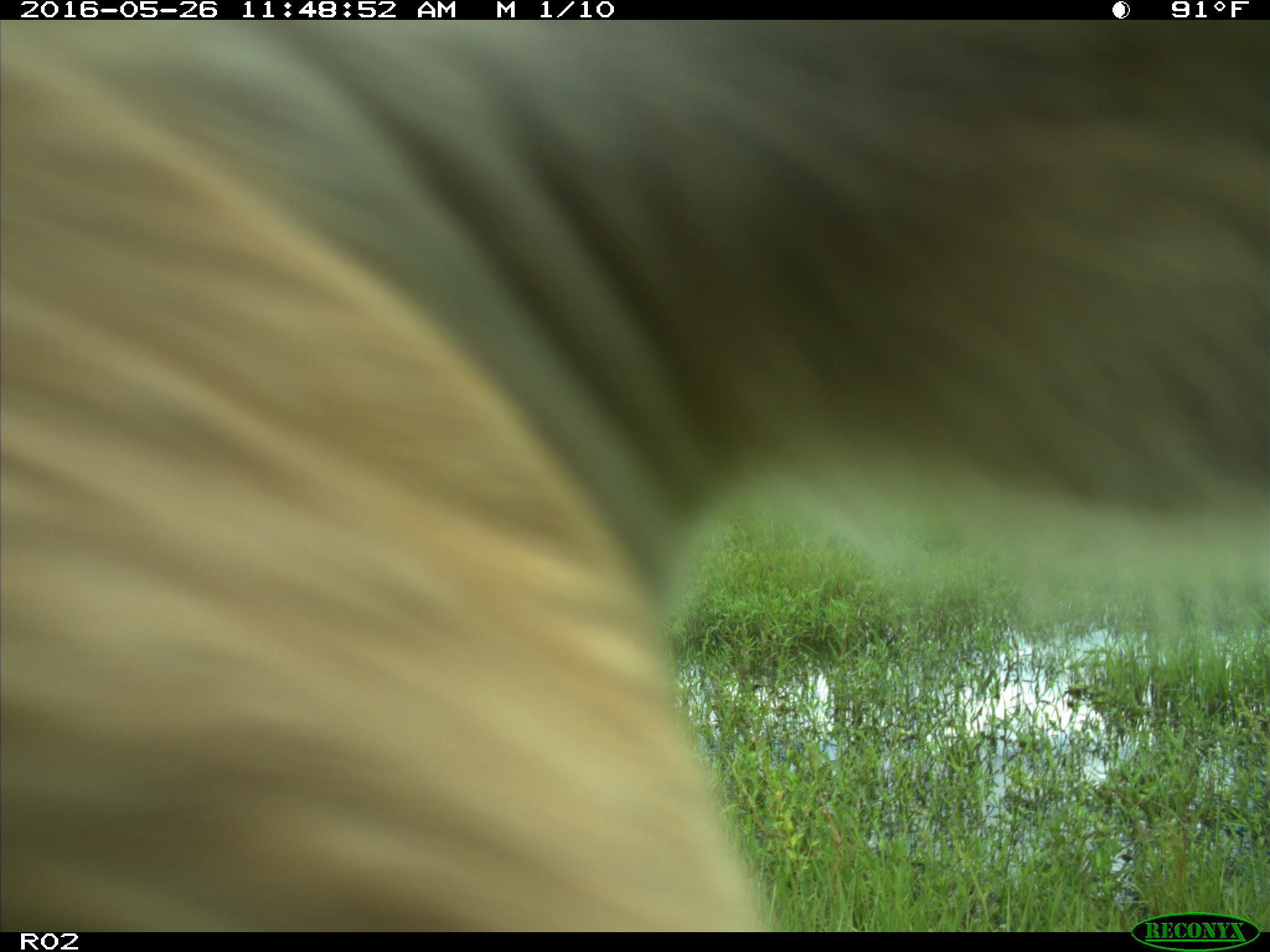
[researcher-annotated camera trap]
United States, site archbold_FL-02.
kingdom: Animalia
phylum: Chordata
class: Mammalia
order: Artiodactyla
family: Bovidae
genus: Bos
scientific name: Bos taurus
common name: domestic cow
Bos taurus (domestic cow).